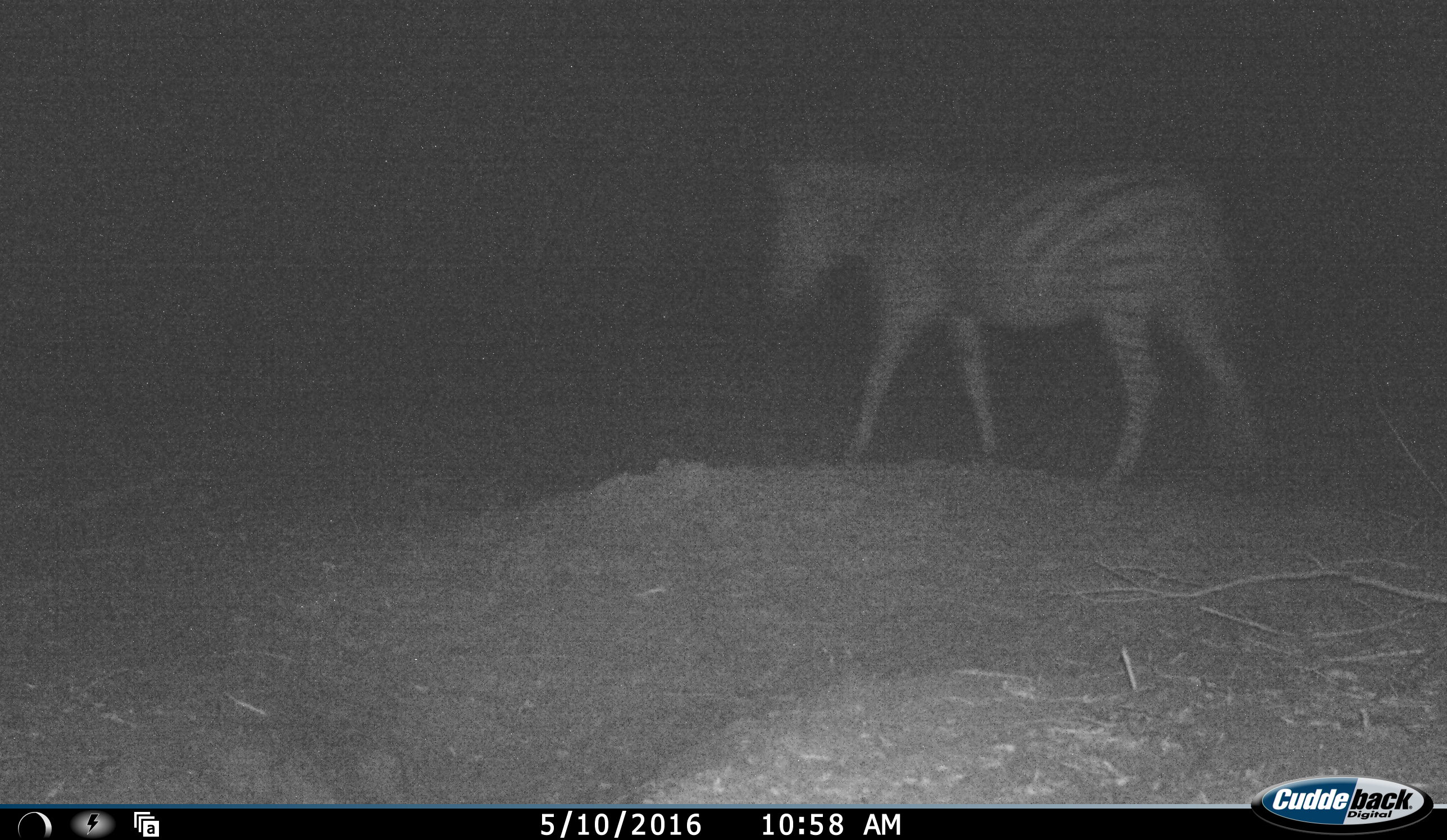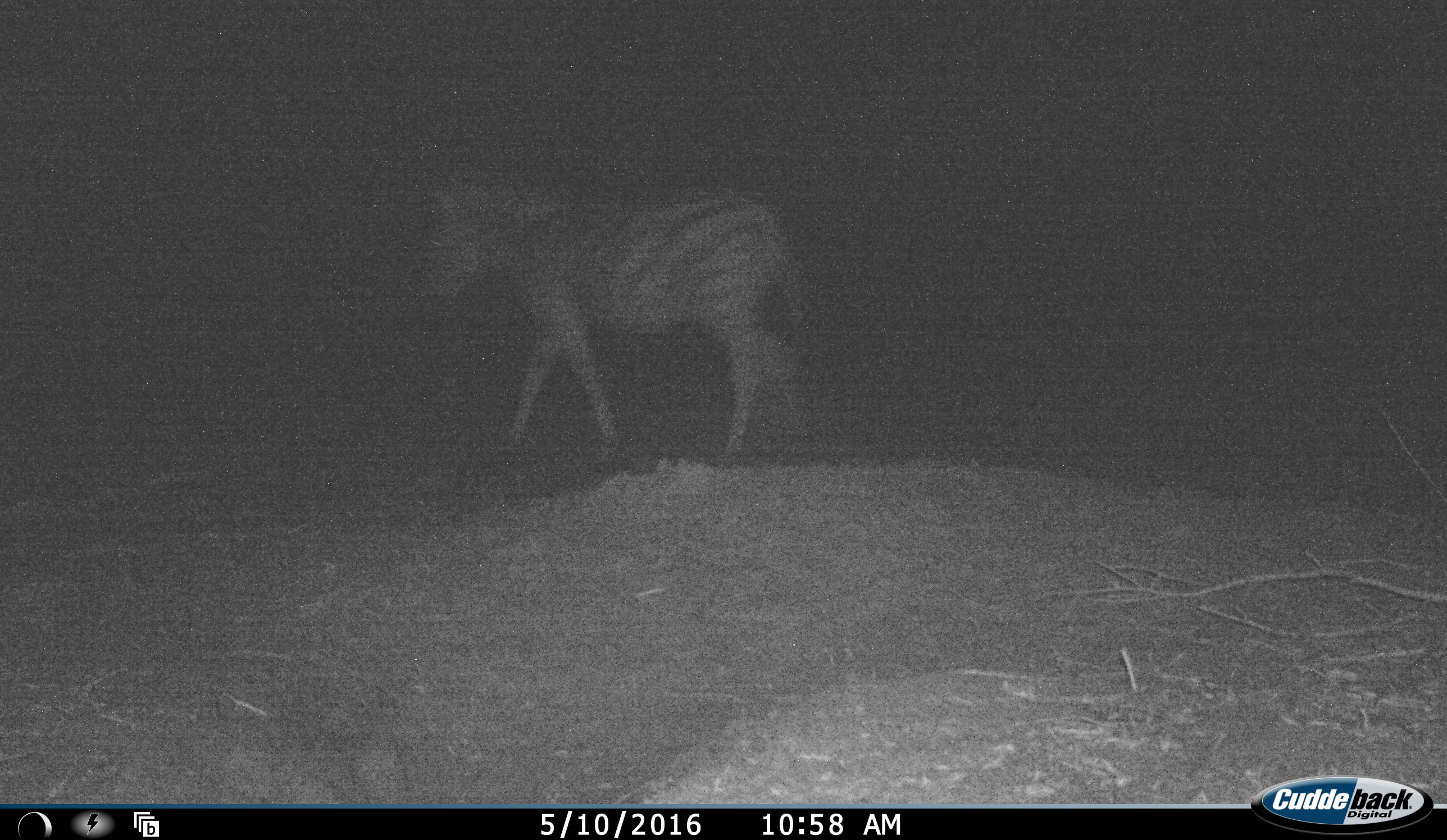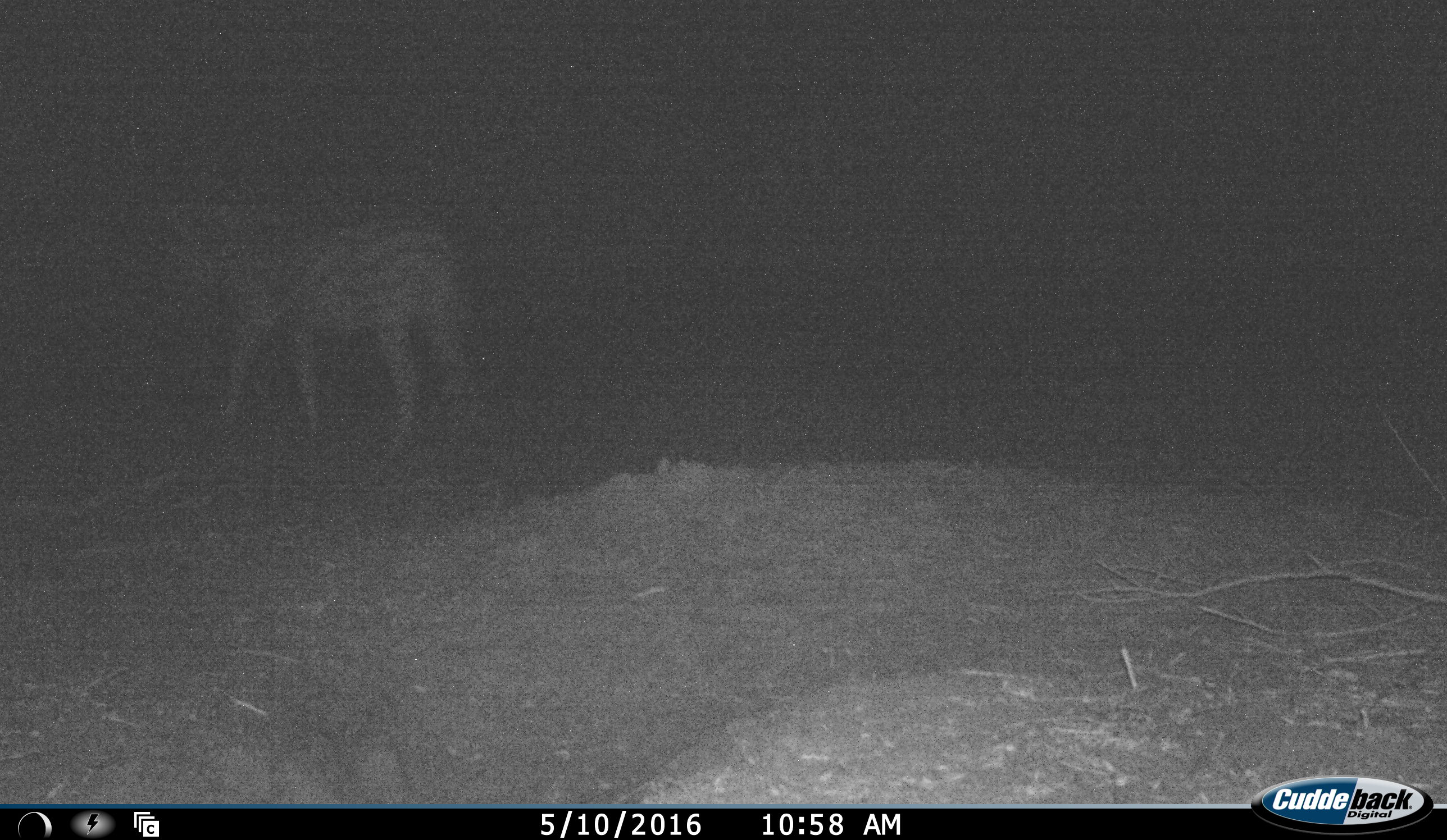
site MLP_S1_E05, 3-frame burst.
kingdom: Animalia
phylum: Chordata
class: Mammalia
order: Perissodactyla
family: Equidae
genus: Equus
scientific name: Equus quagga burchellii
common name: burchell's zebra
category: zebraburchells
Zebraburchells (burchell's zebra) (Equus quagga burchellii), count 1. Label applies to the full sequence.